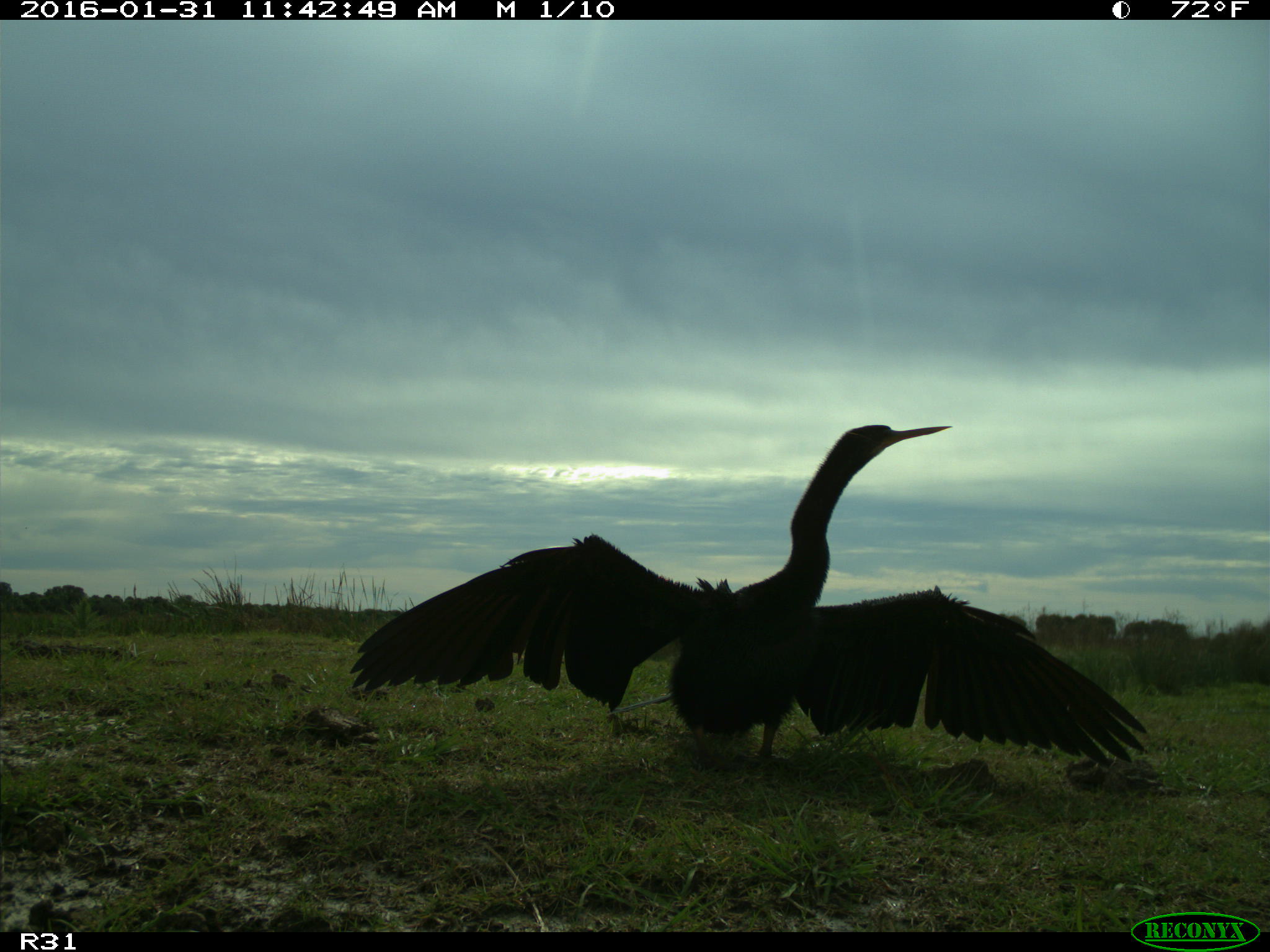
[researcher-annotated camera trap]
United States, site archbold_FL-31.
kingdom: Animalia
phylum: Chordata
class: Aves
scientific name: Aves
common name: birds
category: unidentified bird